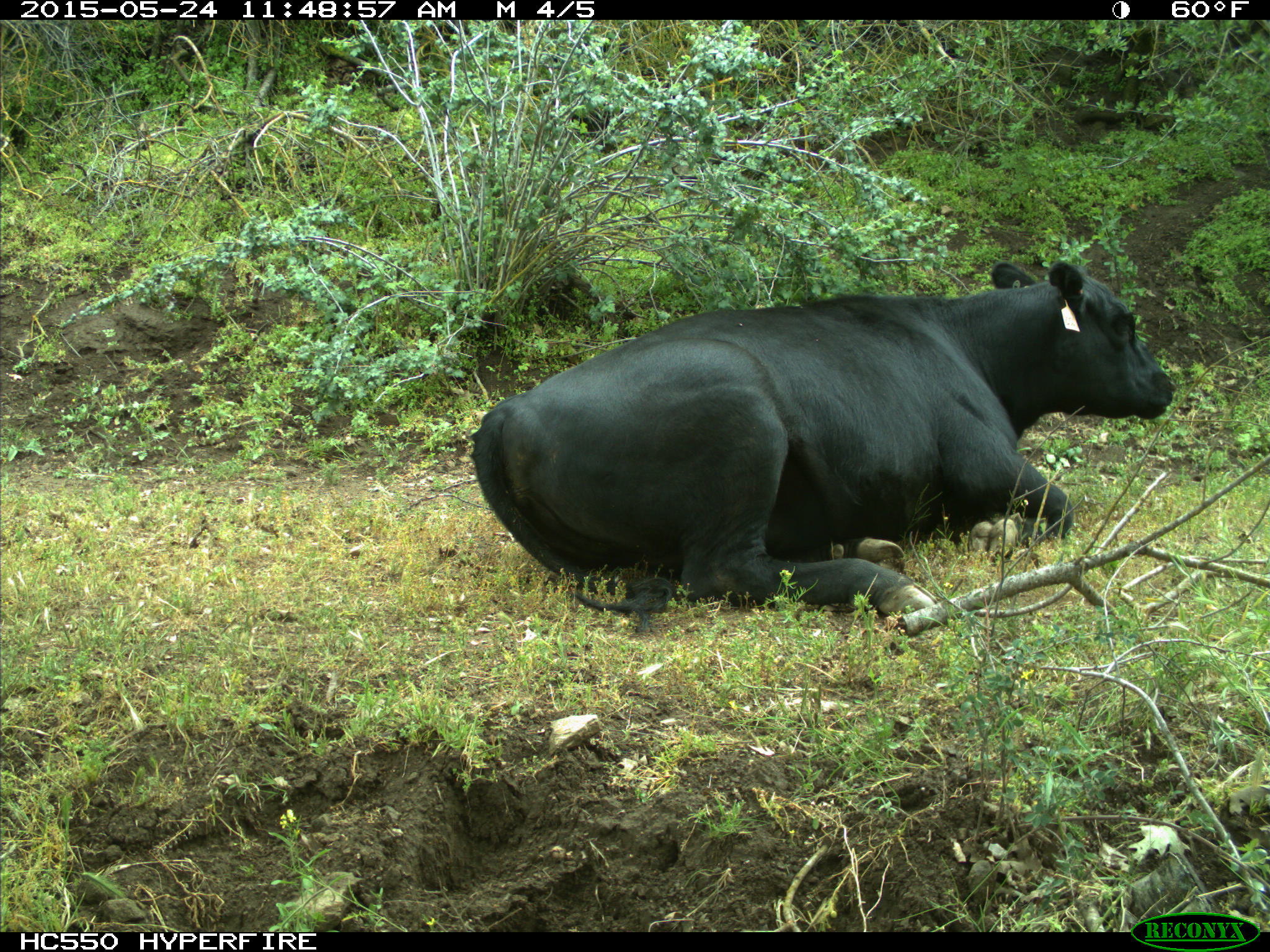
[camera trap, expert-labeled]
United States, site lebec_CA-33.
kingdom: Animalia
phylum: Chordata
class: Mammalia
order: Artiodactyla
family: Bovidae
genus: Bos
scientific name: Bos taurus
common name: domestic cow